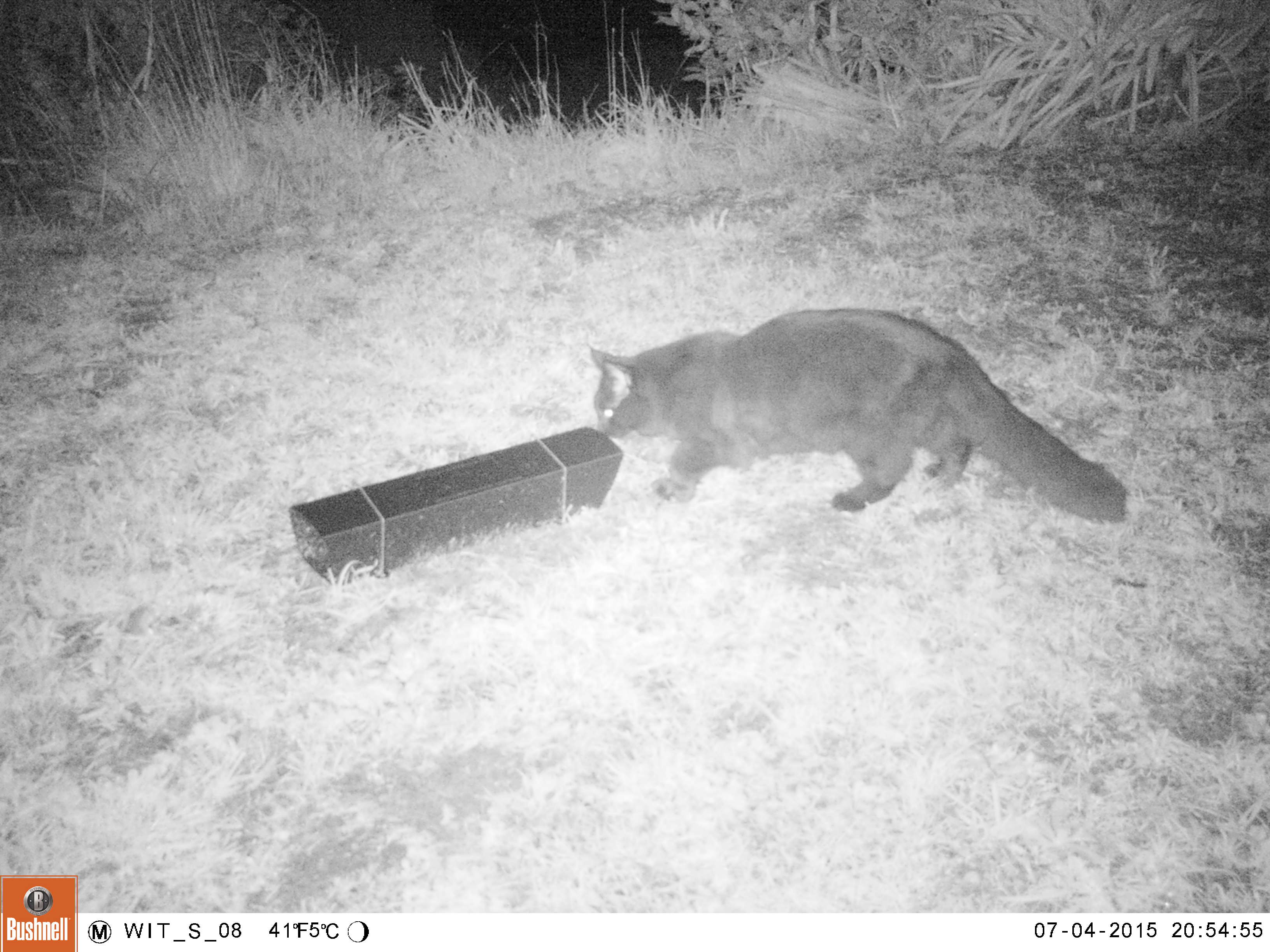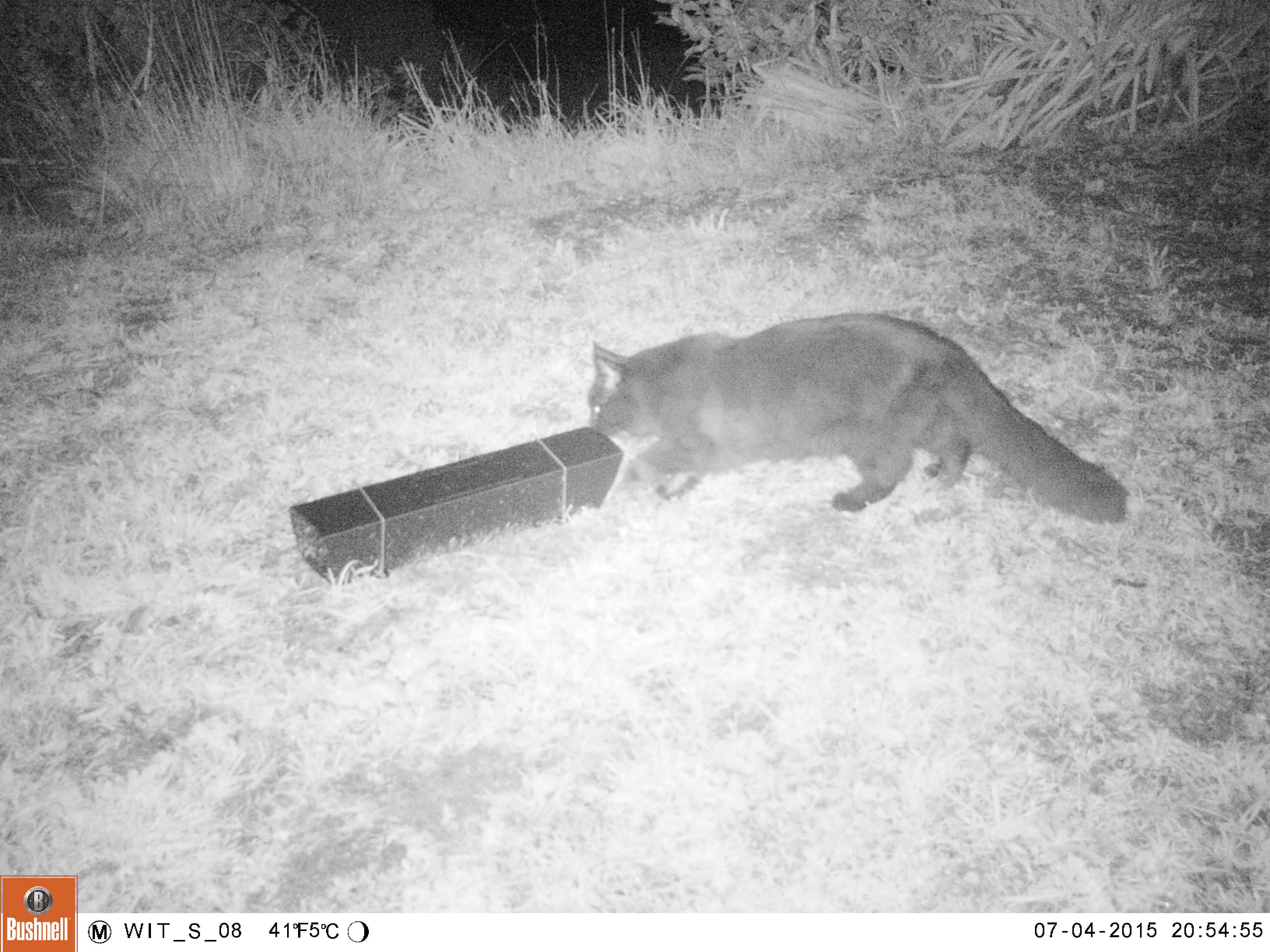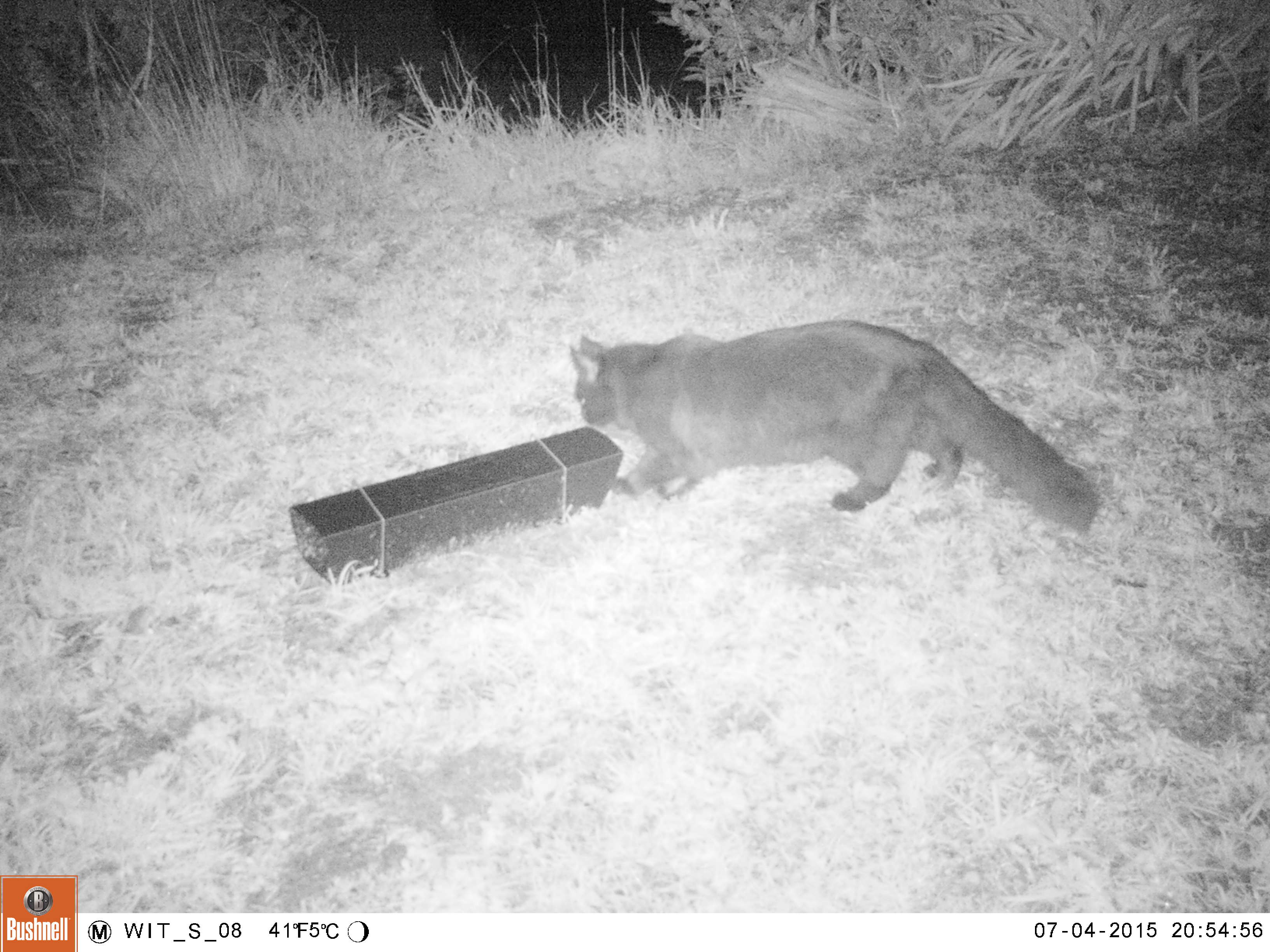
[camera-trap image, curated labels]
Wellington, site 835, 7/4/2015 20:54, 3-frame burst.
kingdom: Animalia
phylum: Chordata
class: Mammalia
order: Carnivora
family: Felidae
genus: Felis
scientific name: Felis catus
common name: cat